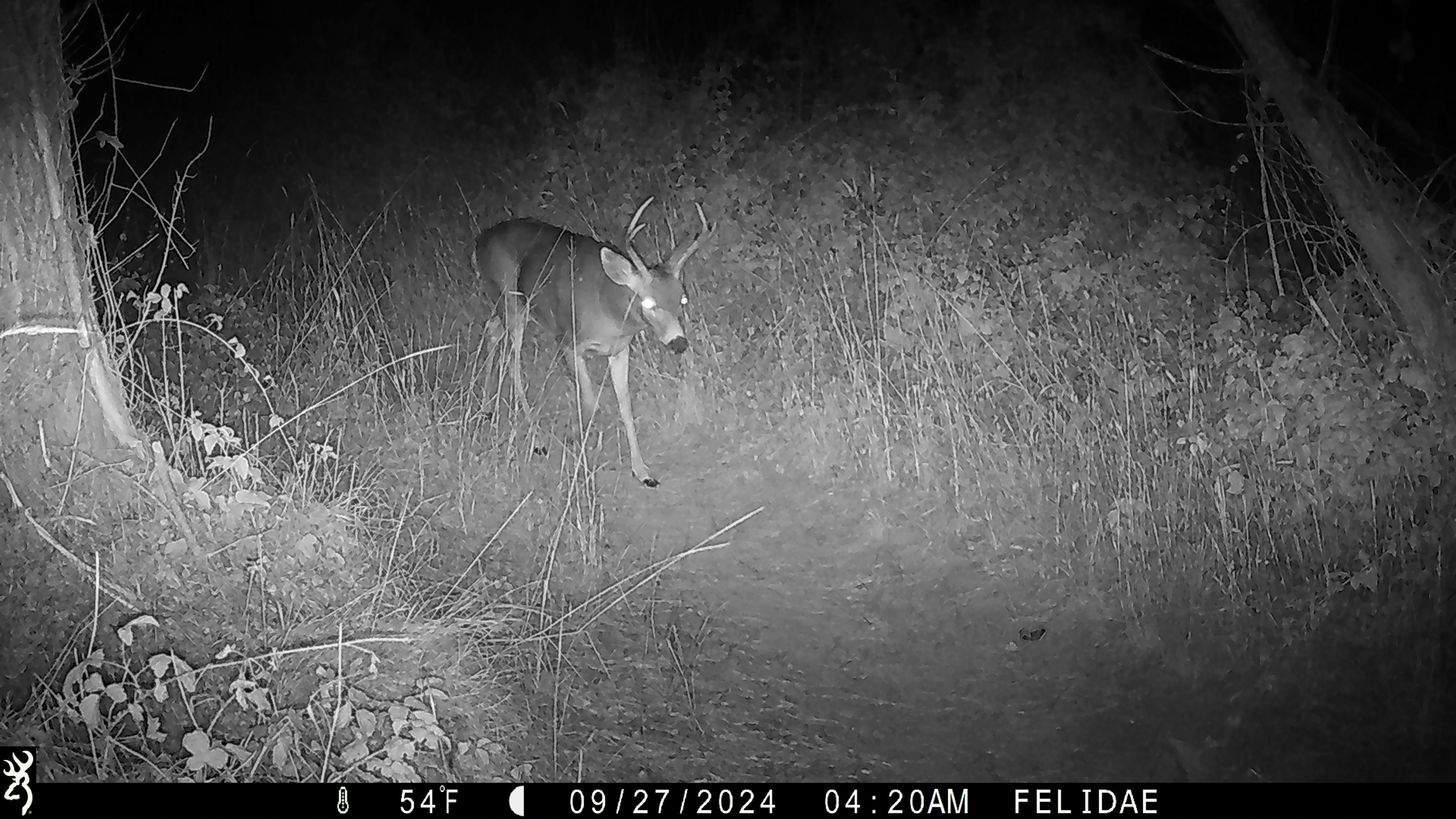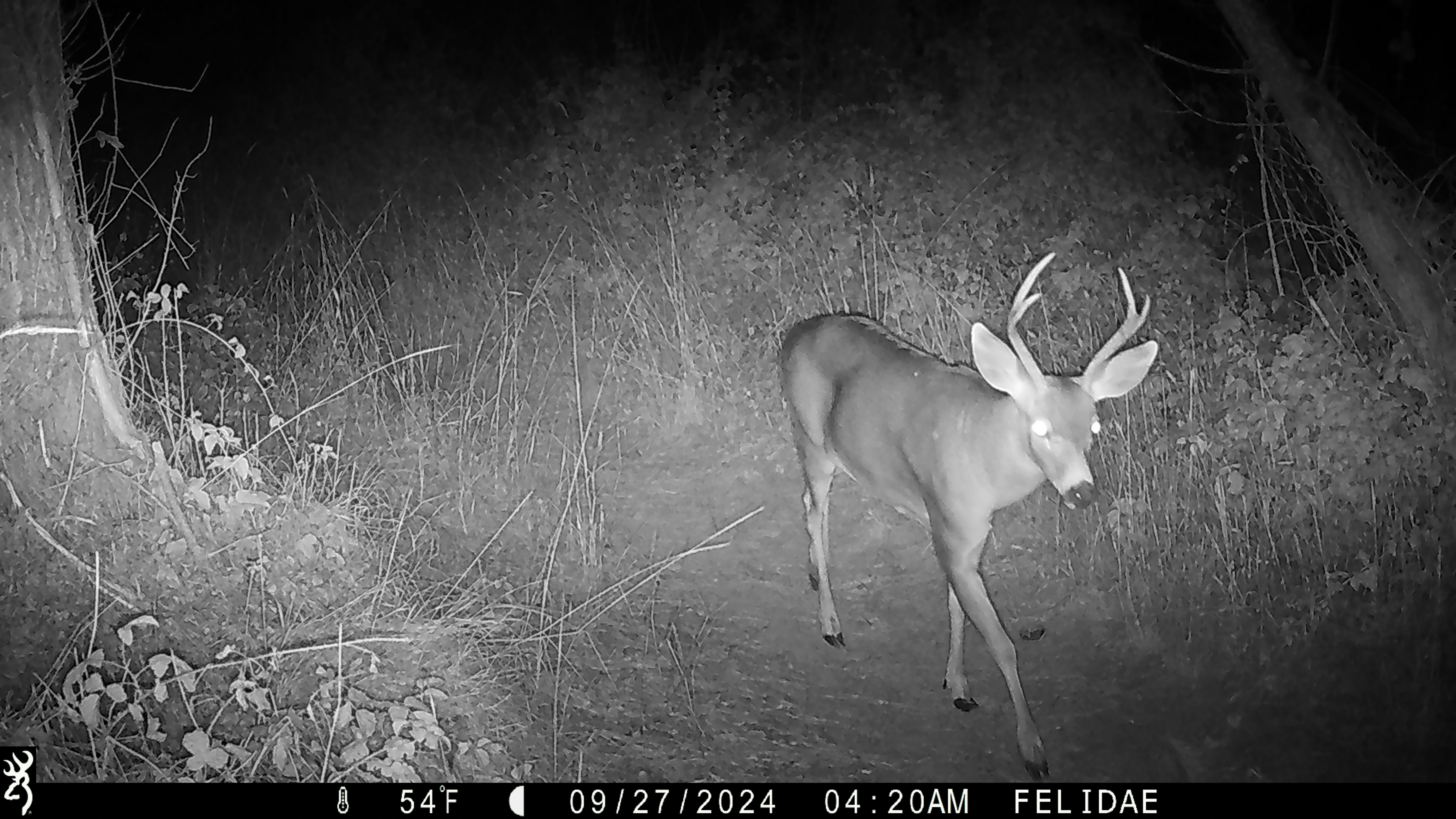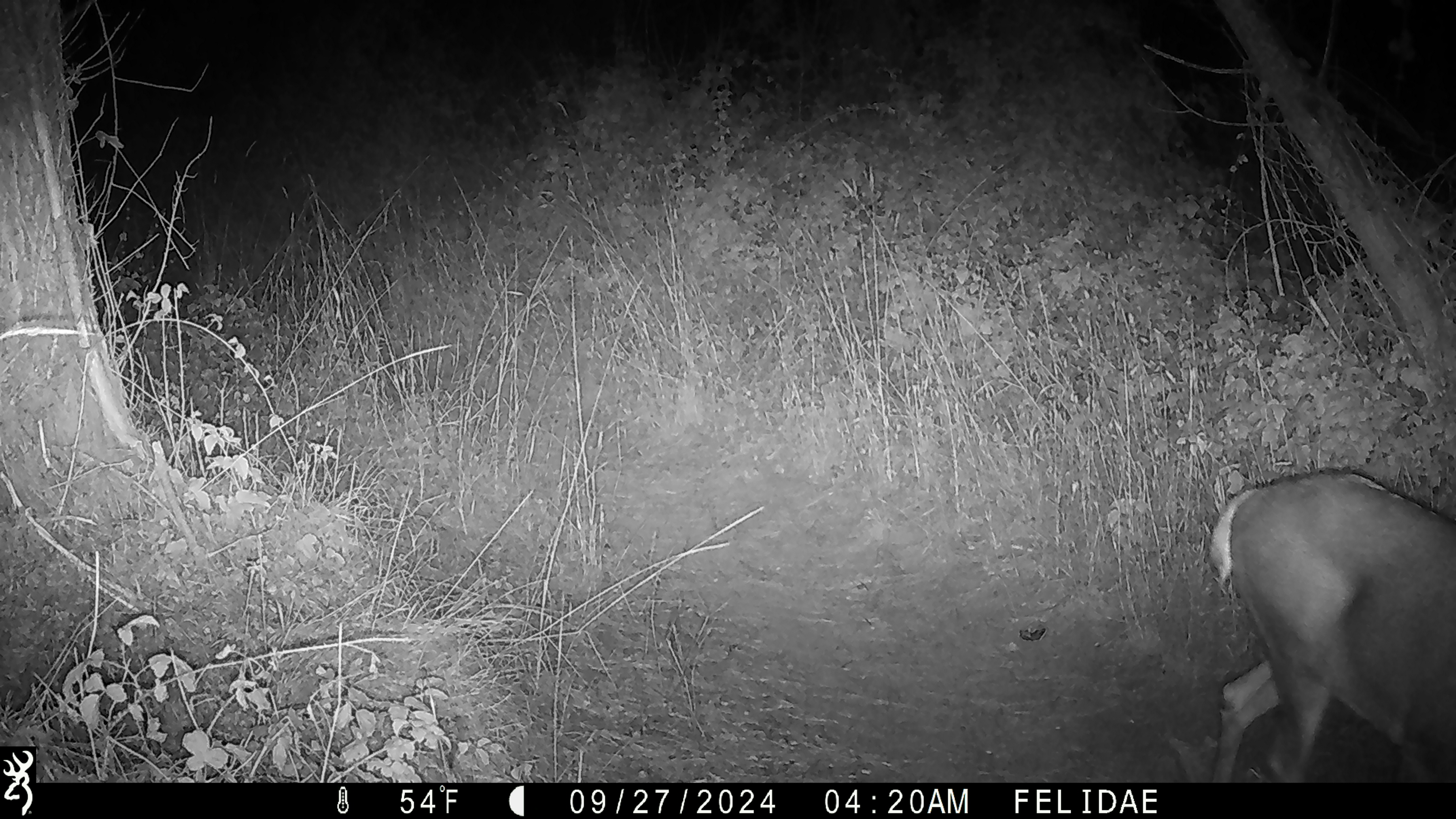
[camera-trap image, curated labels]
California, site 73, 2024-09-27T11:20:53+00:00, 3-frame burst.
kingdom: Animalia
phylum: Chordata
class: Mammalia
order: Artiodactyla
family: Cervidae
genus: Odocoileus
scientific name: Odocoileus hemionus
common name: mule deer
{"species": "mule deer (Odocoileus hemionus)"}